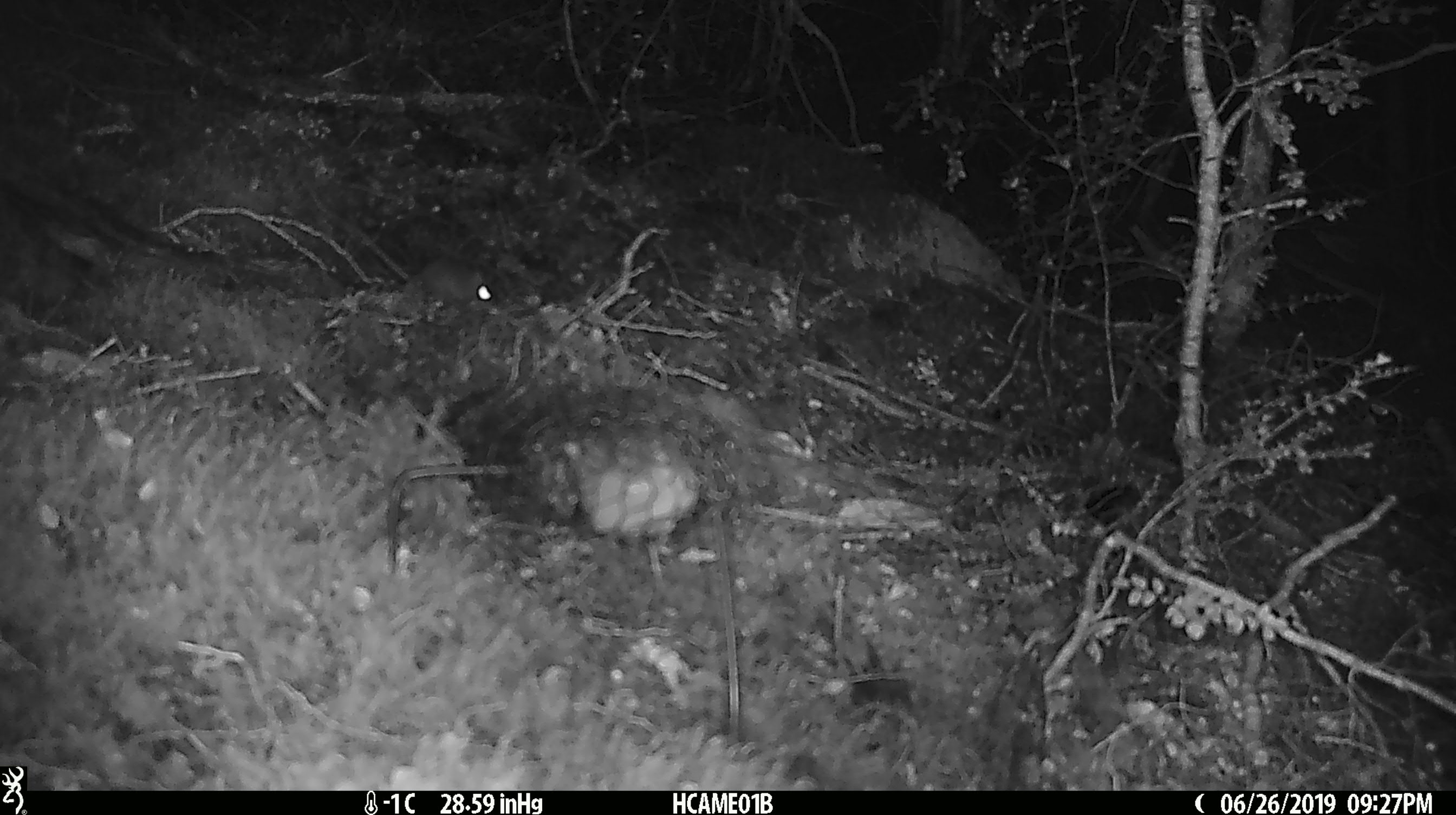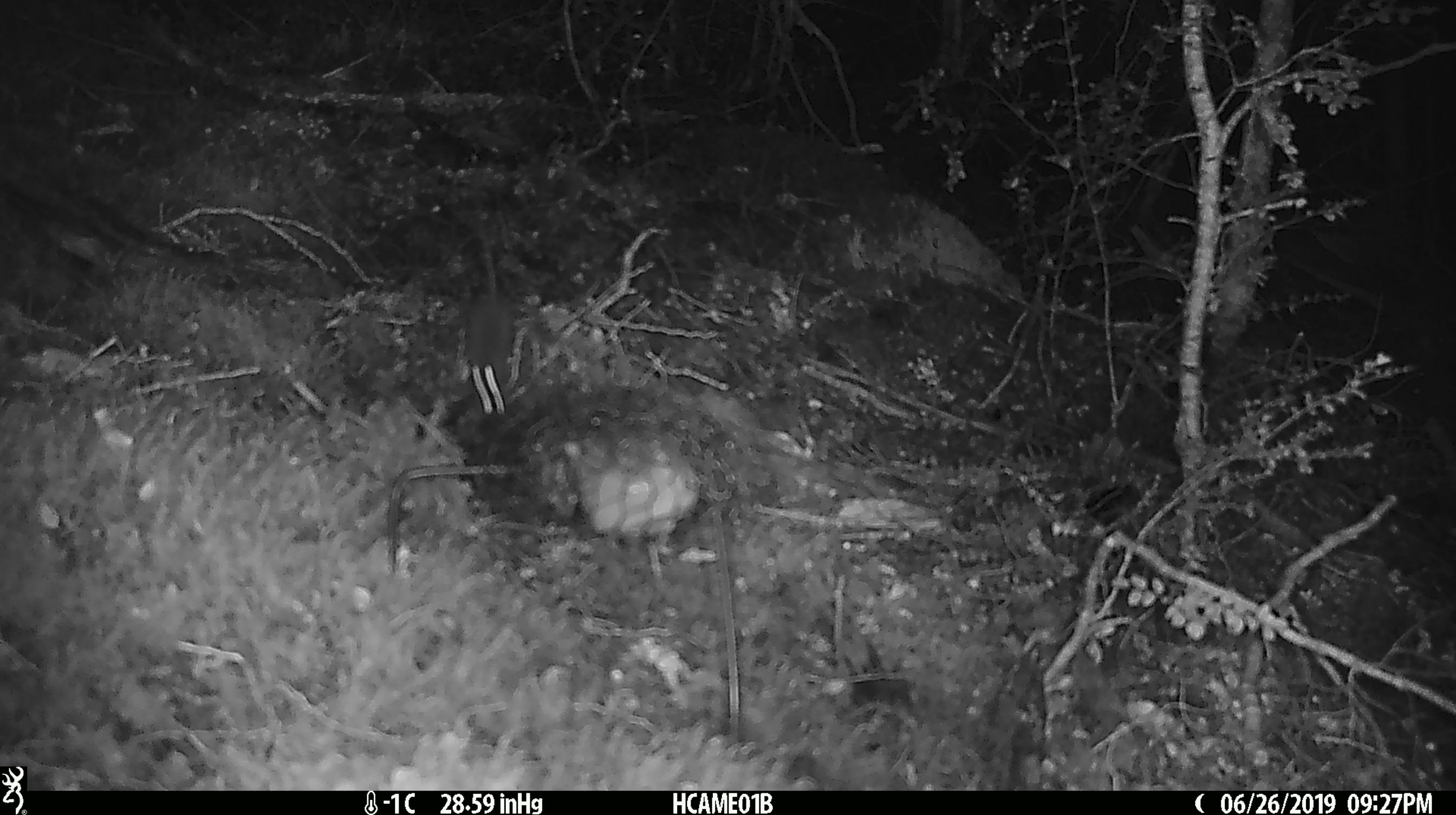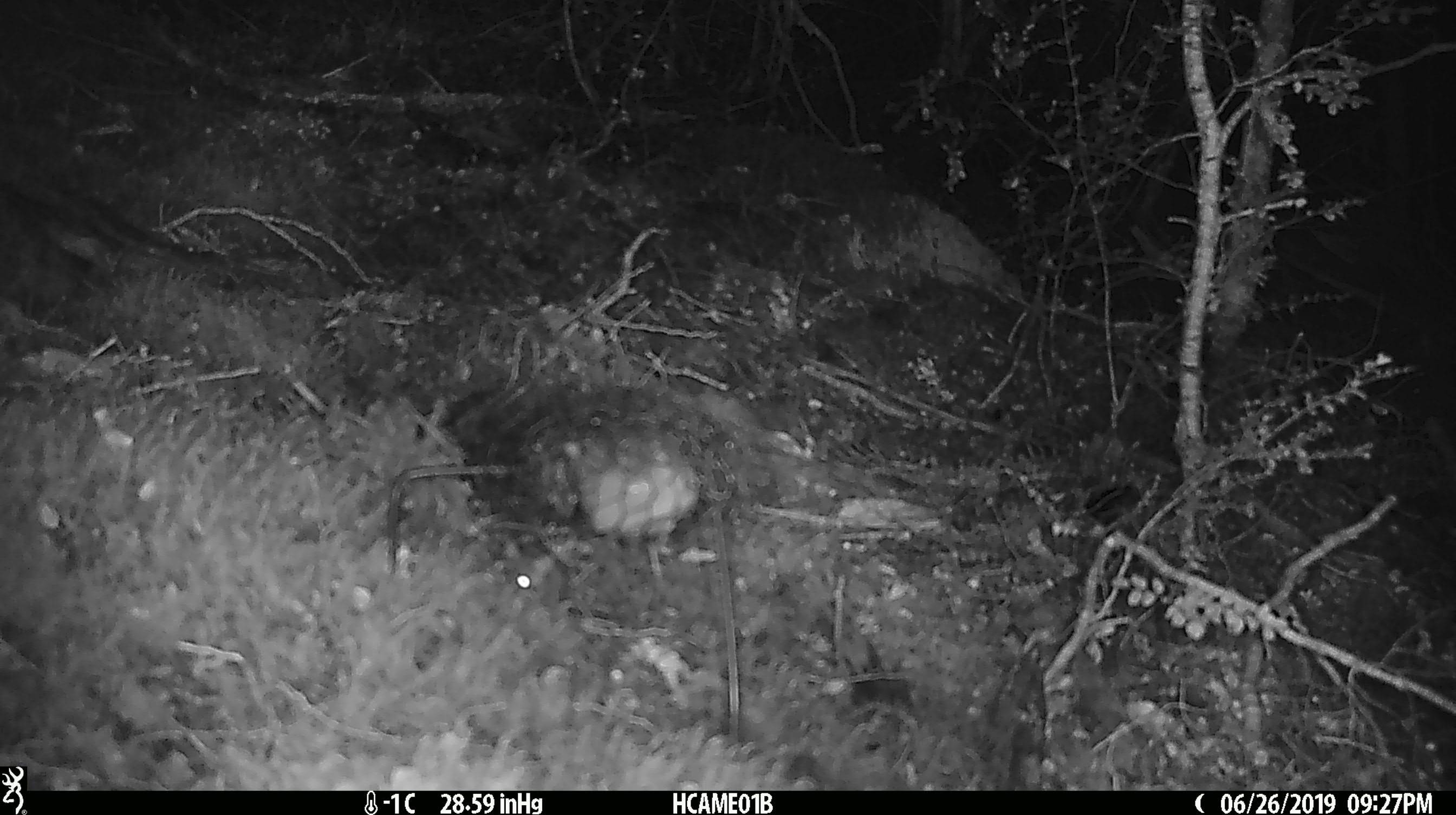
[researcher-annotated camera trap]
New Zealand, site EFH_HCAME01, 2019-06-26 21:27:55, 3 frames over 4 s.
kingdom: Animalia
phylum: Chordata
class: Mammalia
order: Rodentia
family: Muridae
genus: Mus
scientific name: Mus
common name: mouse